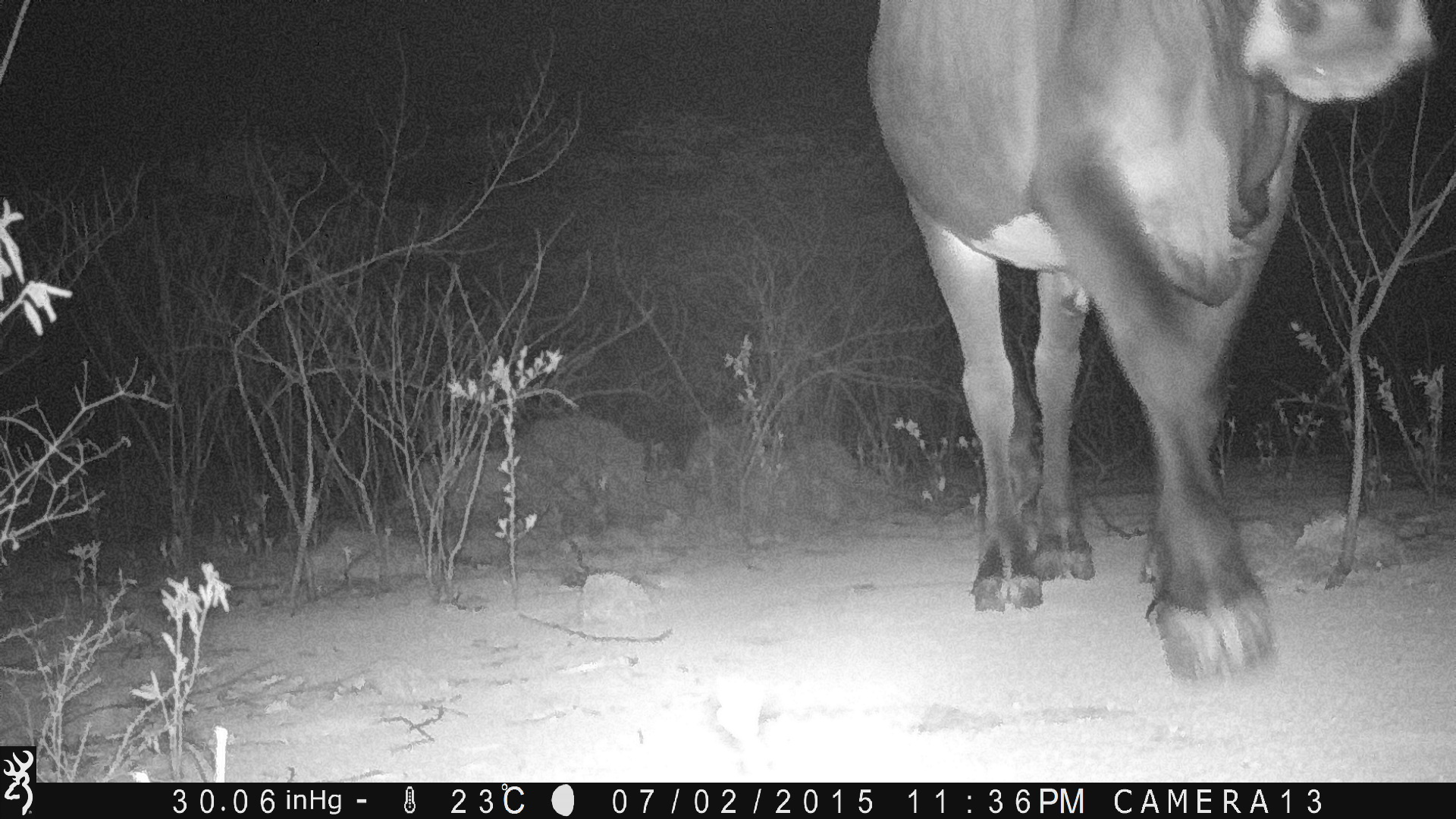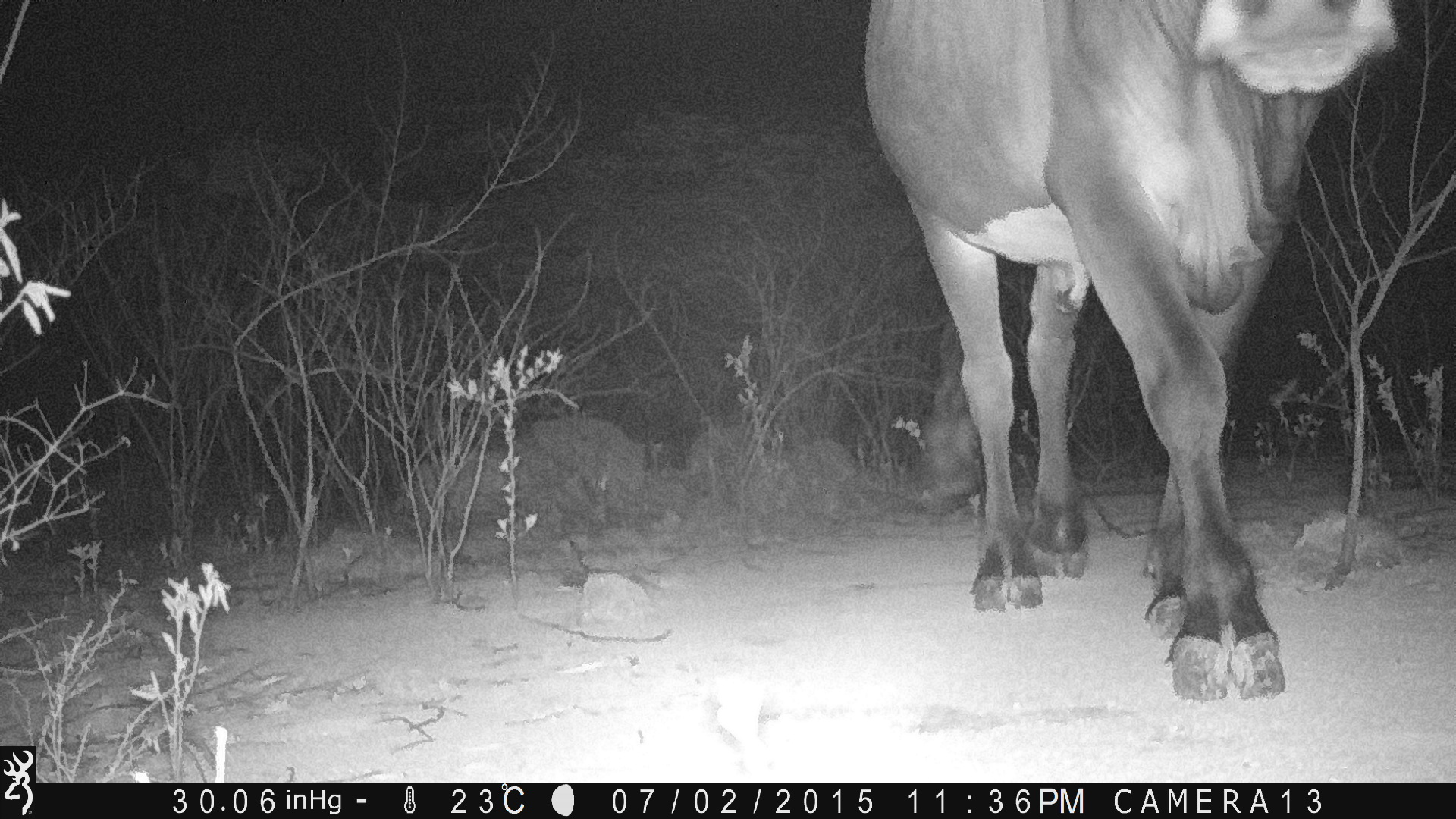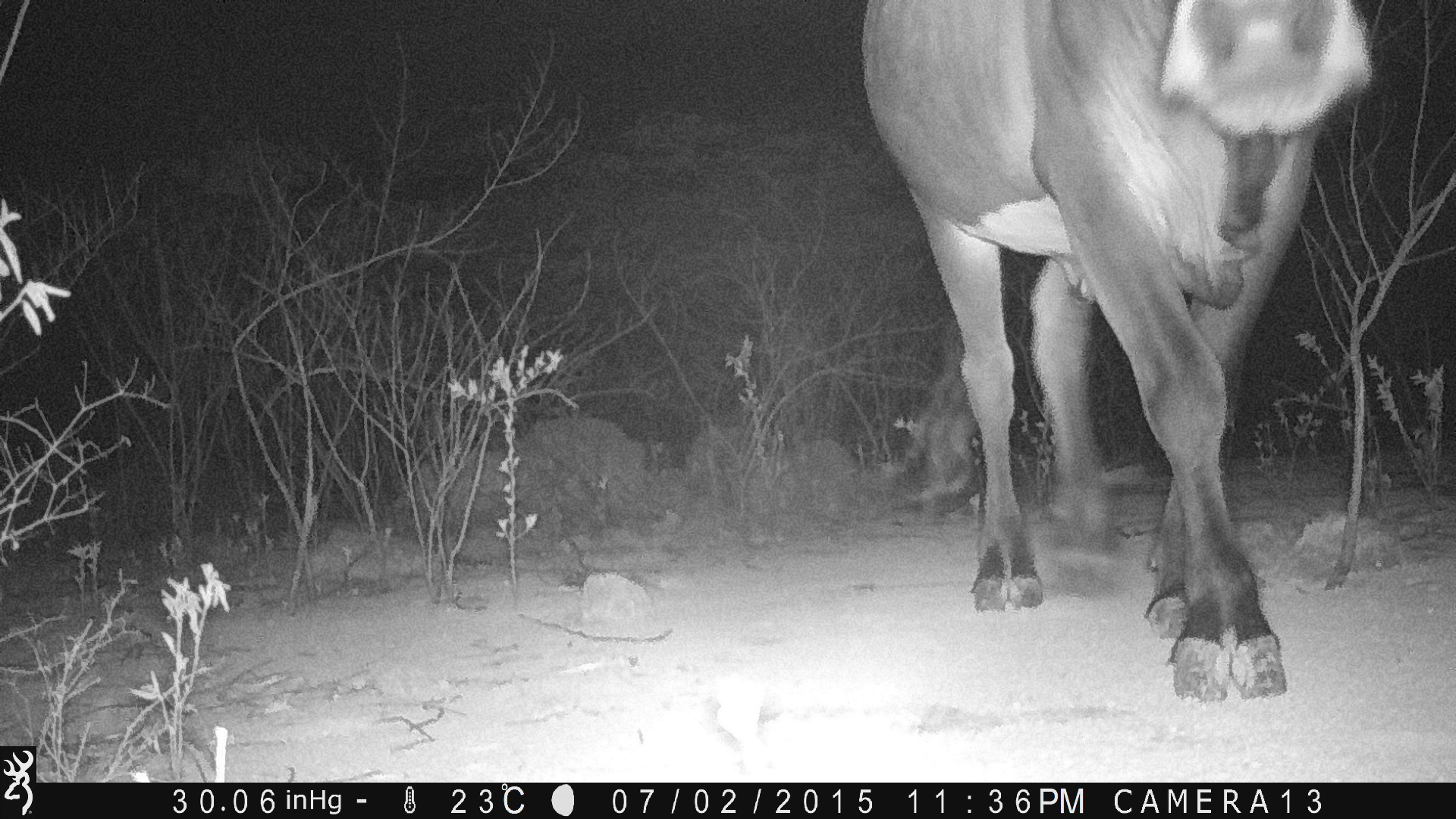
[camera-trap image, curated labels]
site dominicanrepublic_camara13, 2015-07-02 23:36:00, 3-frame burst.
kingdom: Animalia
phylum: Chordata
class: Mammalia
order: Artiodactyla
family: Bovidae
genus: Bos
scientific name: Bos taurus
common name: cattle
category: cow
Cow (cattle) (Bos taurus).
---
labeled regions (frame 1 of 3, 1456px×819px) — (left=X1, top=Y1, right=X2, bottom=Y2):
cow: (left=859, top=0, right=1430, bottom=686)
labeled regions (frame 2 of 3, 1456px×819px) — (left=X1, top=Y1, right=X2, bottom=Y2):
cow: (left=858, top=1, right=1391, bottom=700)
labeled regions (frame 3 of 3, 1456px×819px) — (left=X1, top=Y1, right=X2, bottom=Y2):
cow: (left=848, top=1, right=1373, bottom=709)